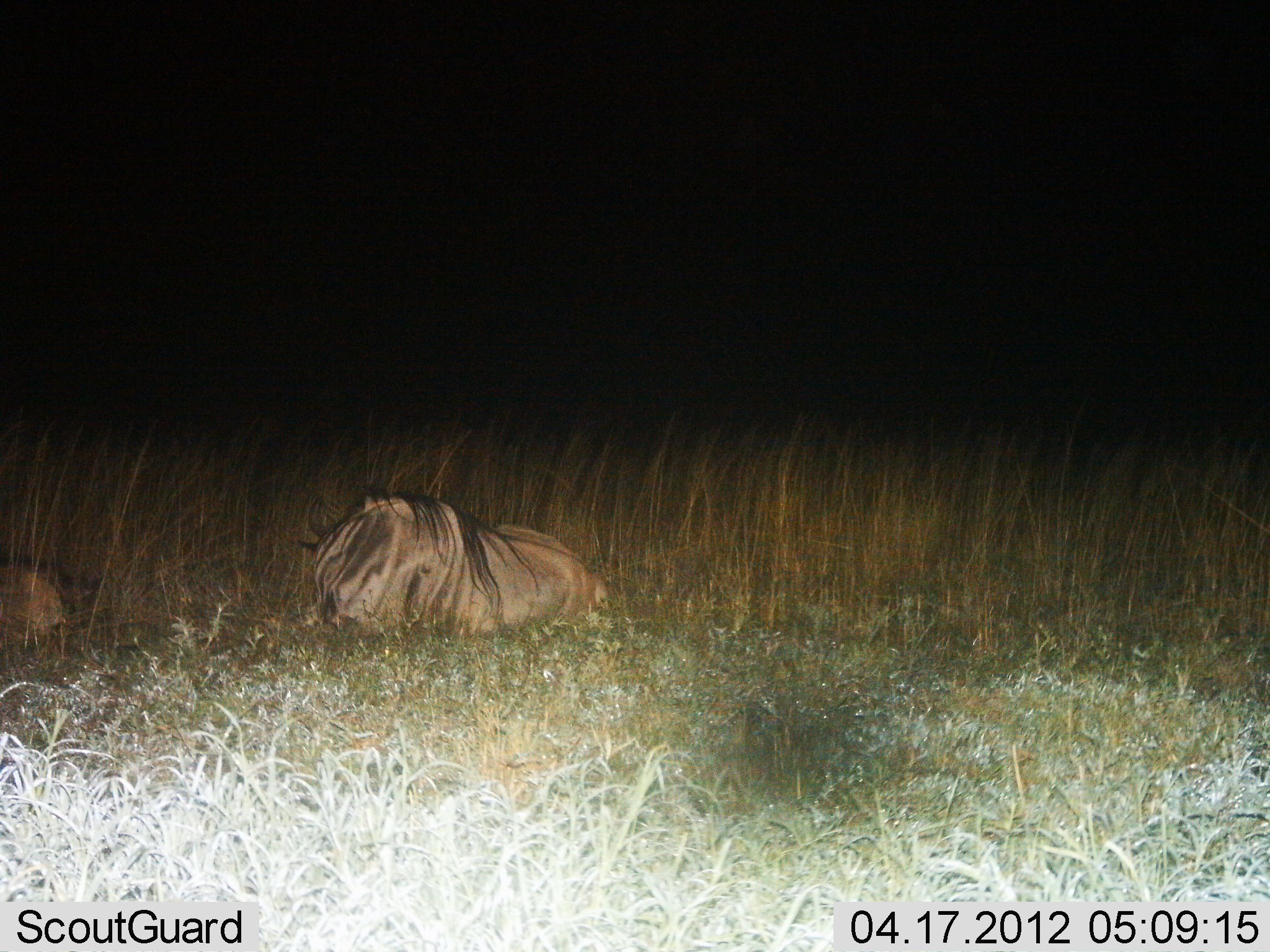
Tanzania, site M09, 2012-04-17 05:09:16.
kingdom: Animalia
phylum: Chordata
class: Mammalia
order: Artiodactyla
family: Bovidae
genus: Connochaetes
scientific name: Connochaetes taurinus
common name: blue wildebeest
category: wildebeest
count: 2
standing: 0%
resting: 100%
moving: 0%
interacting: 0%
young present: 30%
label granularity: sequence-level